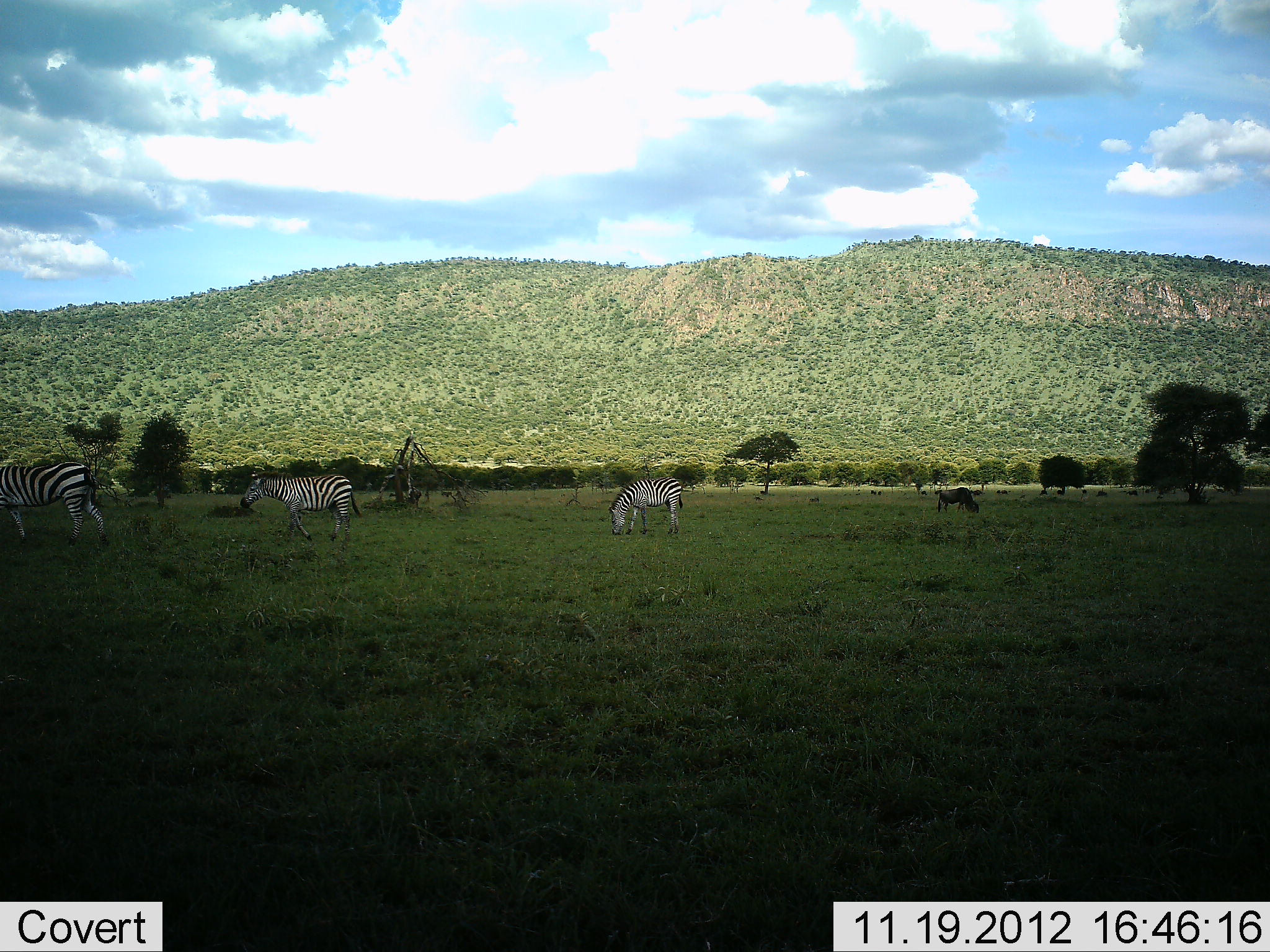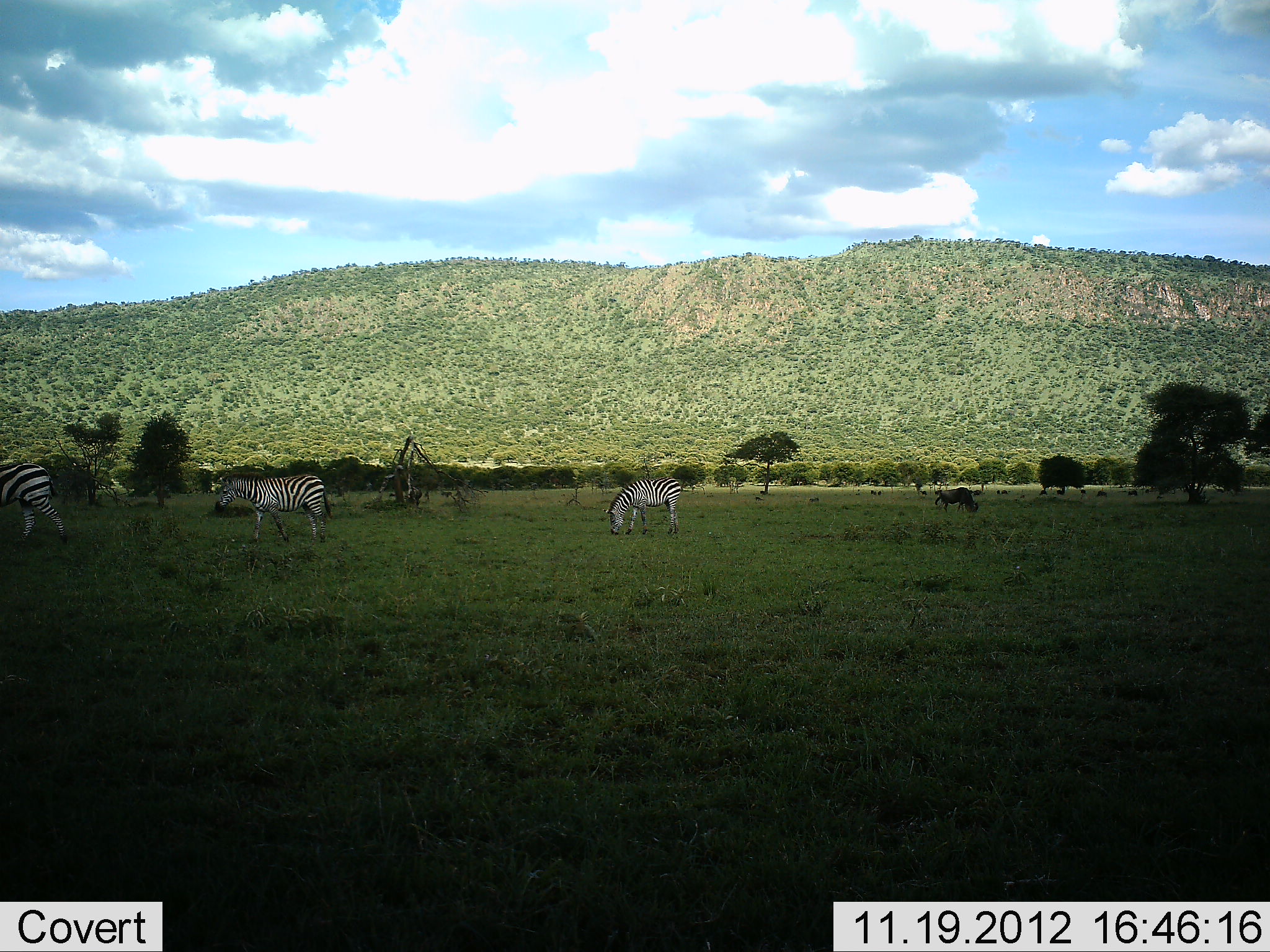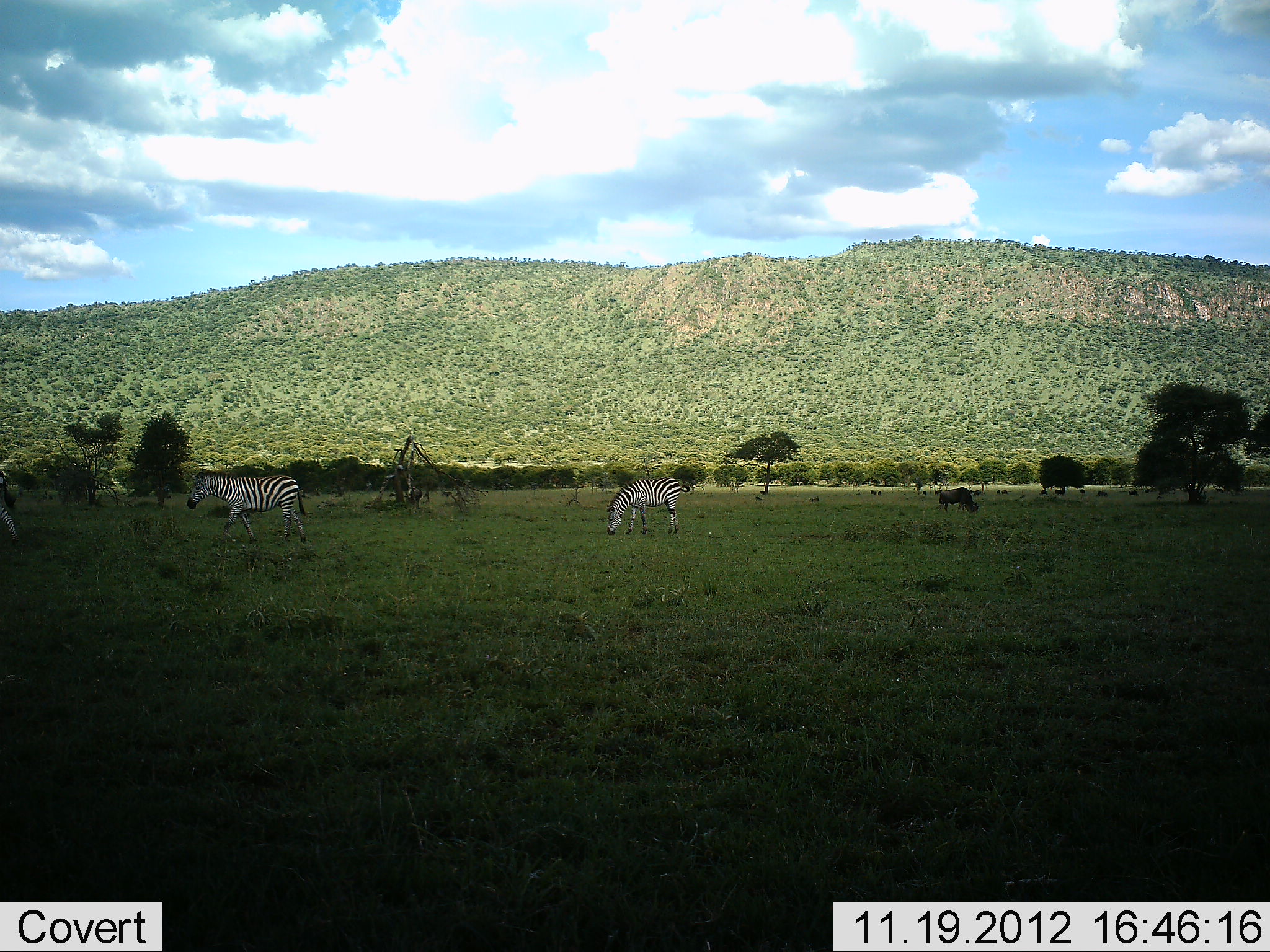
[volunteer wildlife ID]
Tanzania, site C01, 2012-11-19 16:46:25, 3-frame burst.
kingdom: Animalia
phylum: Chordata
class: Mammalia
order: Perissodactyla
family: Equidae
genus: Equus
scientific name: Equus quagga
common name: plains zebra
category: zebra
Zebra (plains zebra) (Equus quagga), count 3. Behavior (volunteer vote fractions): standing 25%, resting 0%, moving 82%, interacting 0%. Young present (vote fraction): 0%. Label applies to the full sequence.